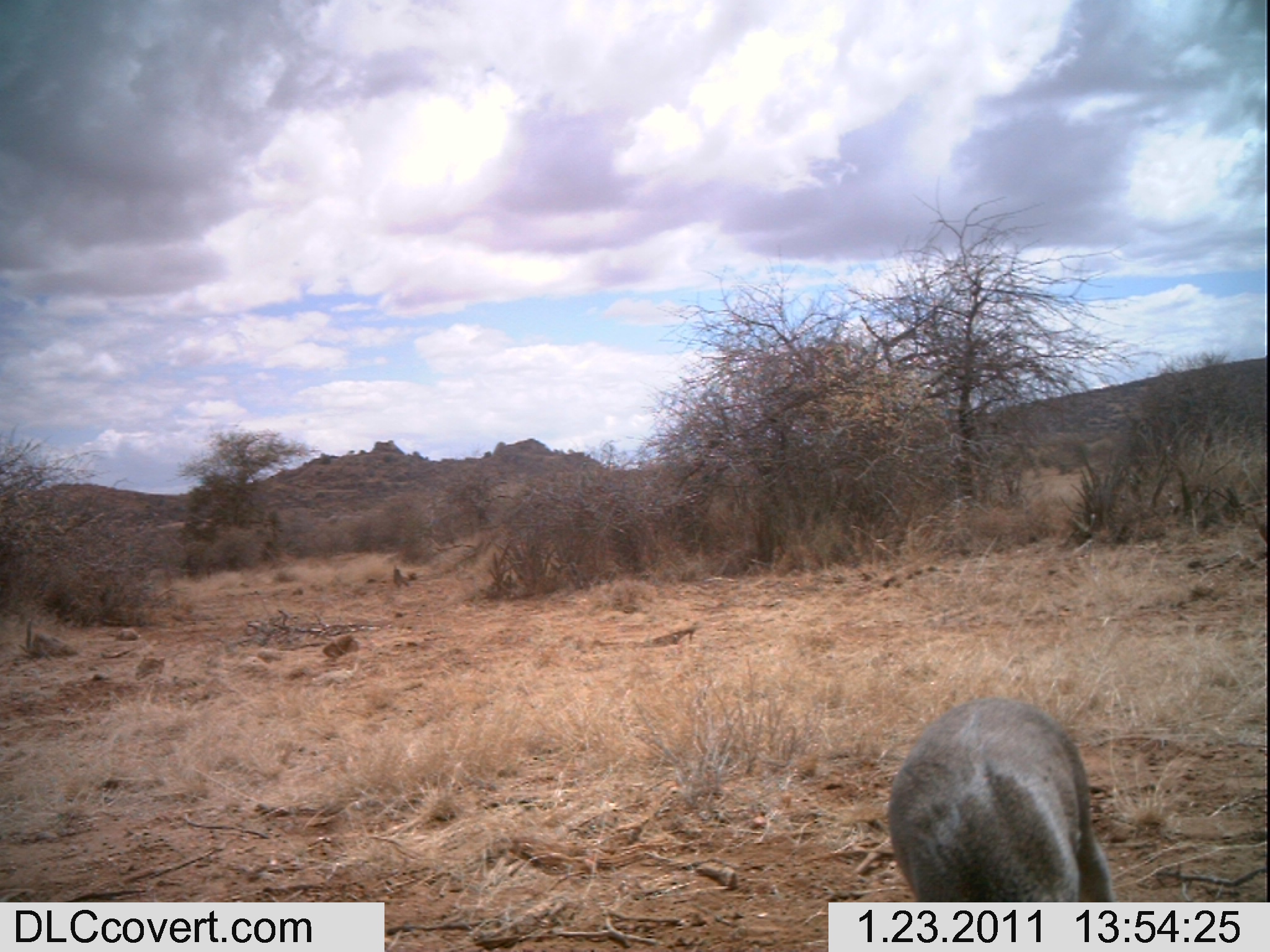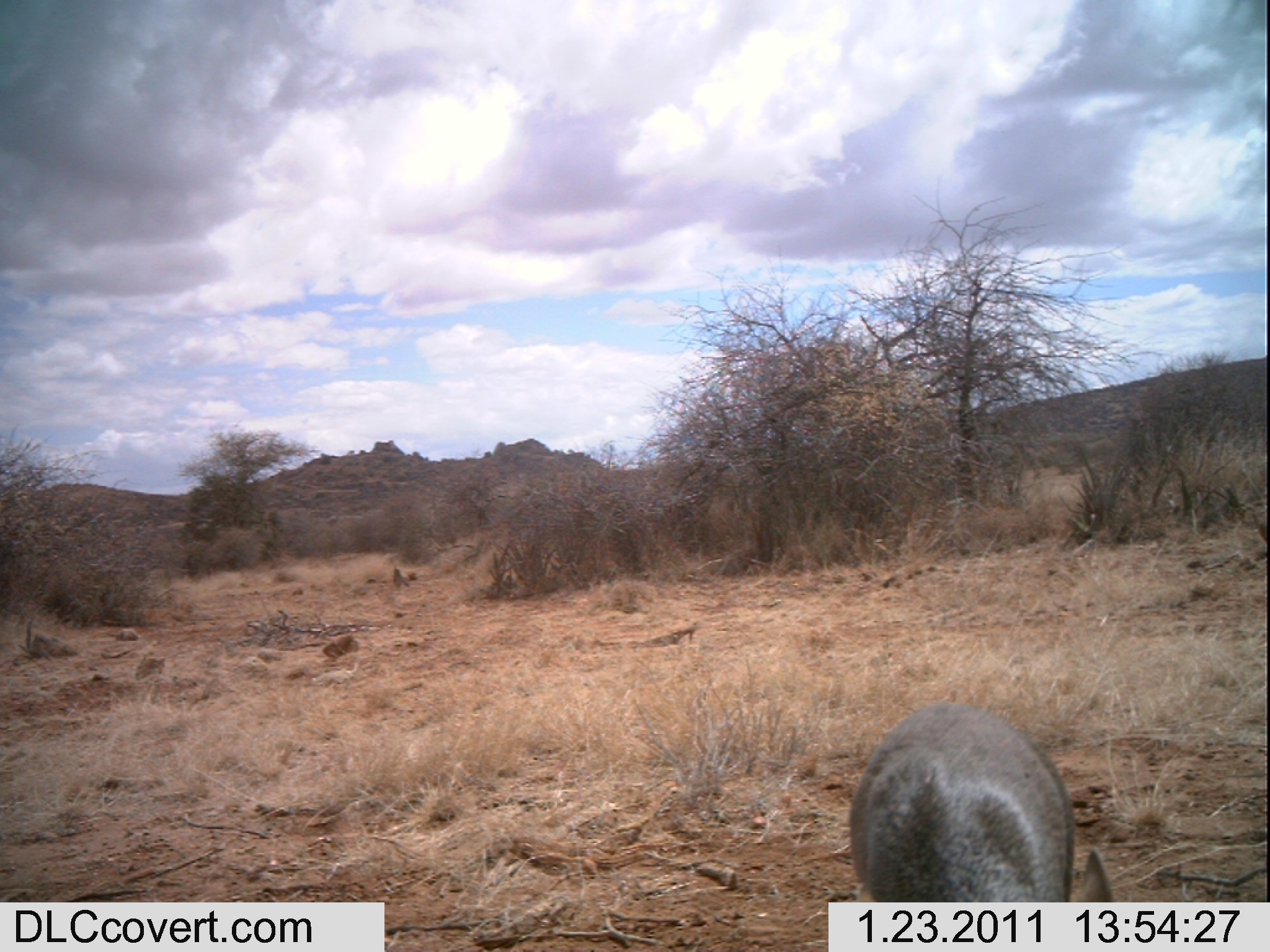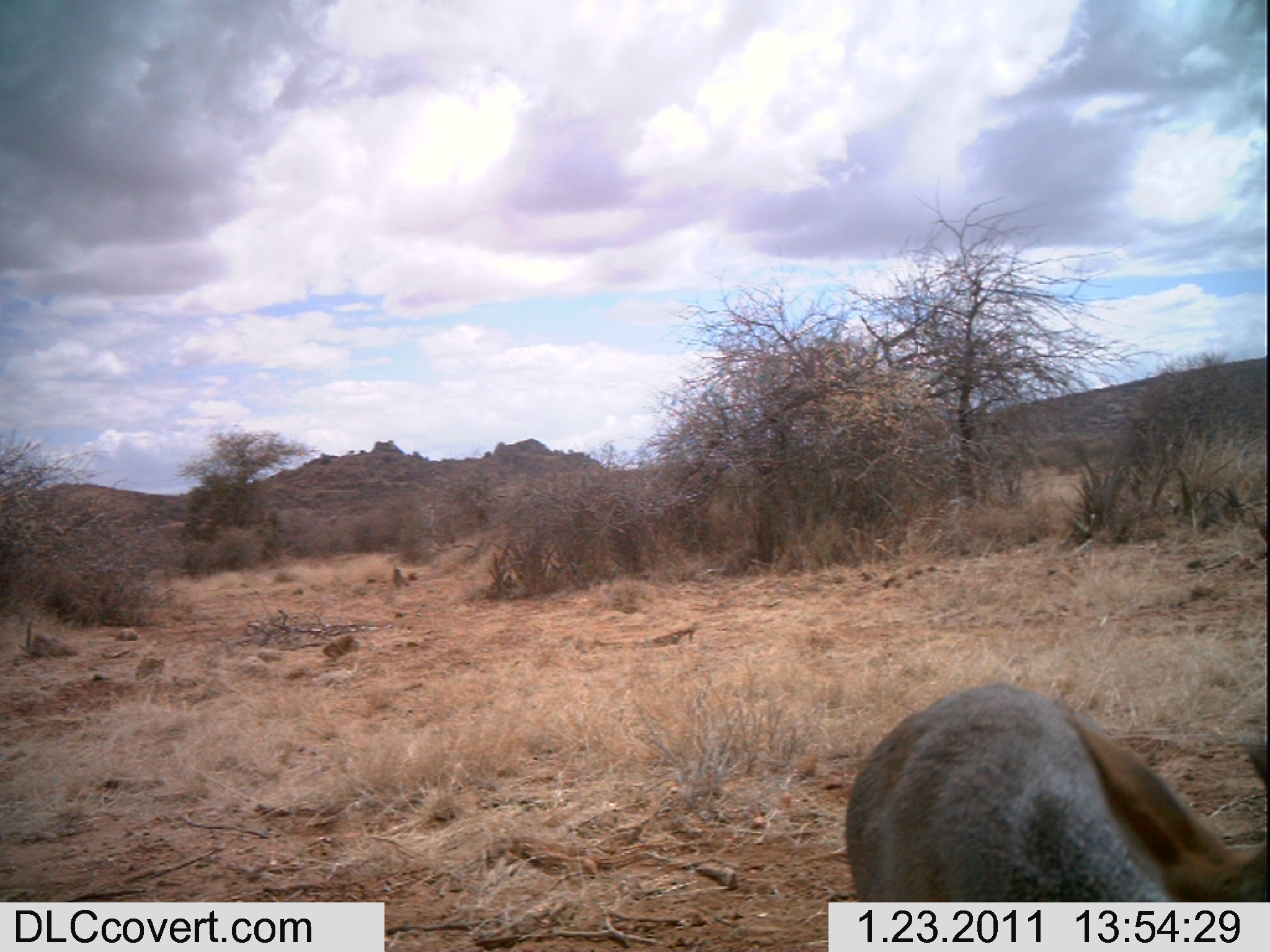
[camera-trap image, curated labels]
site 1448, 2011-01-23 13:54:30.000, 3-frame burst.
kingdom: Animalia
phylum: Chordata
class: Mammalia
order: Artiodactyla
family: Bovidae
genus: Madoqua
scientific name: Madoqua guentheri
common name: günther's dik-dik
Madoqua guentheri (günther's dik-dik), count 1.